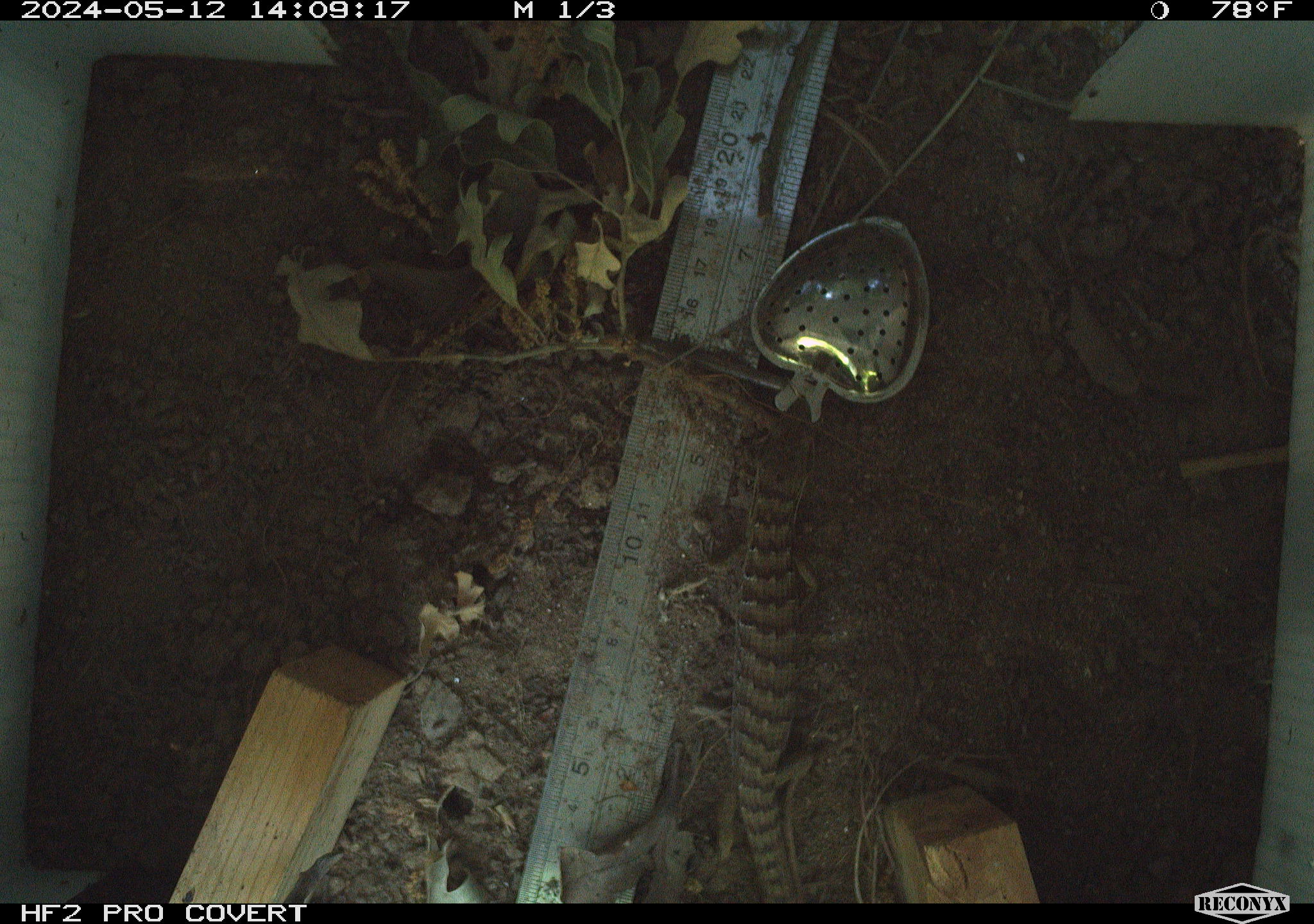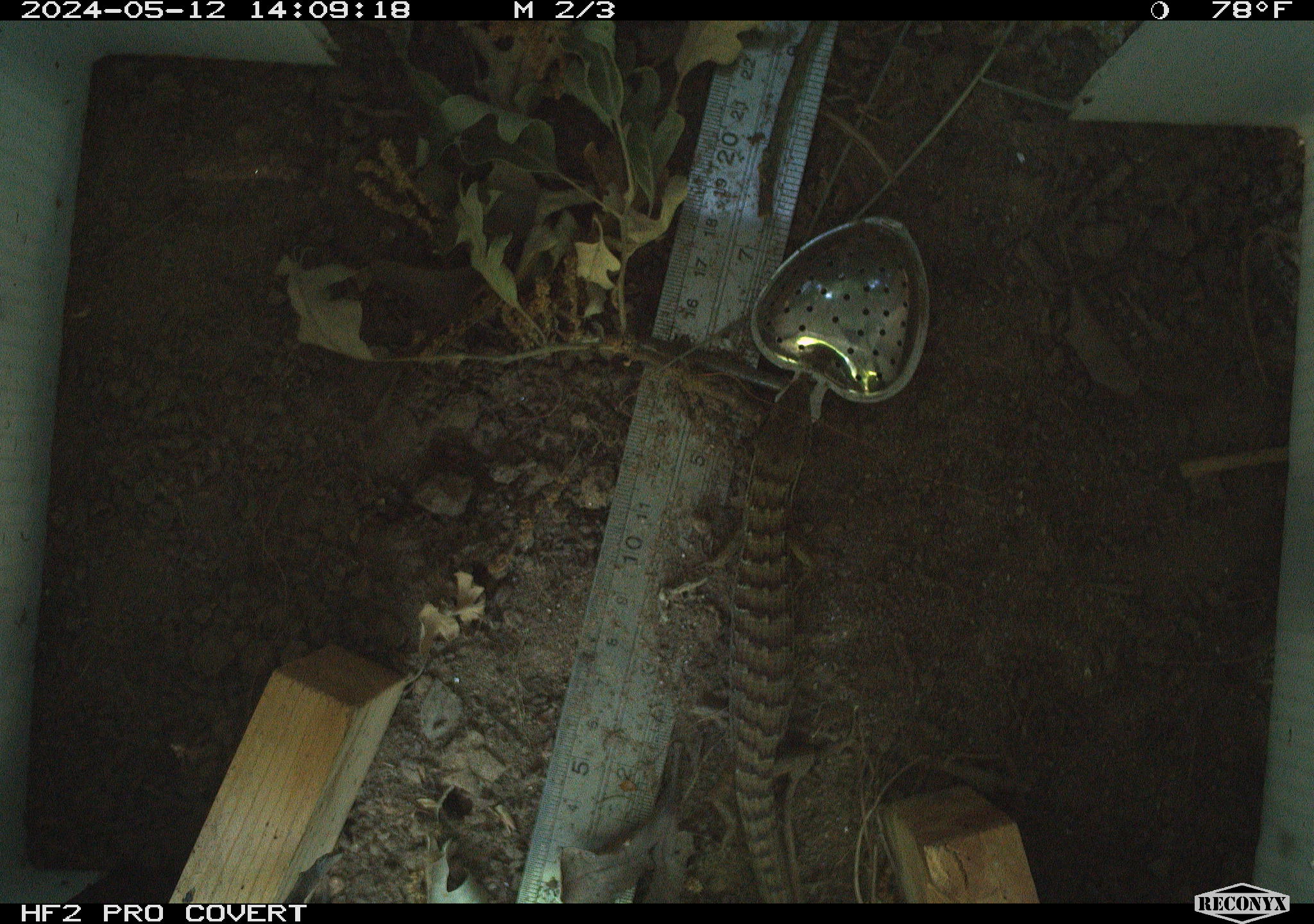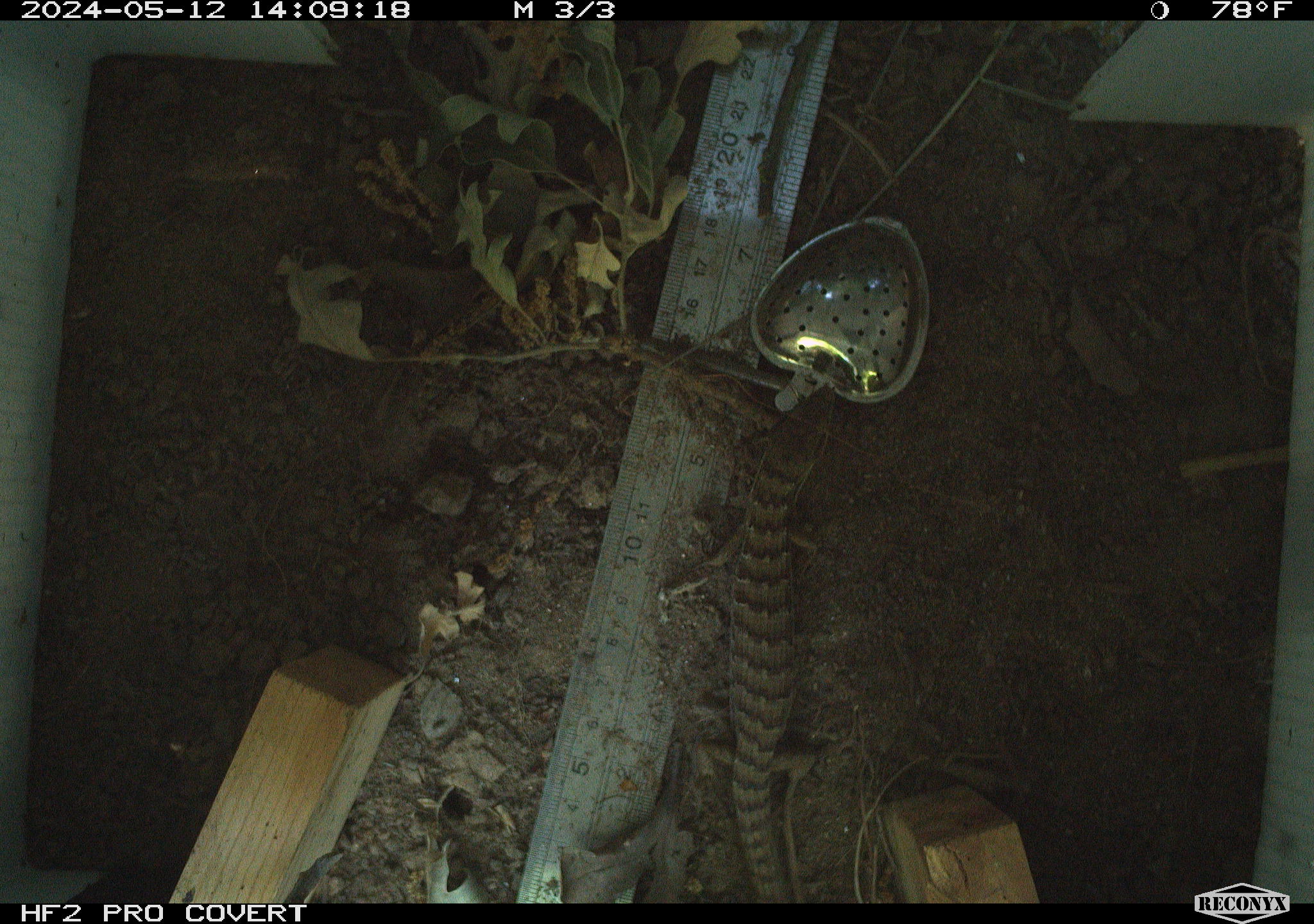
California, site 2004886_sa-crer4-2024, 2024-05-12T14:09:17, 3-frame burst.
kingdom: Animalia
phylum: Chordata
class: Reptilia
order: Squamata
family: Anguidae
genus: Elgaria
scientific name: Elgaria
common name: alligator lizards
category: elgaria species